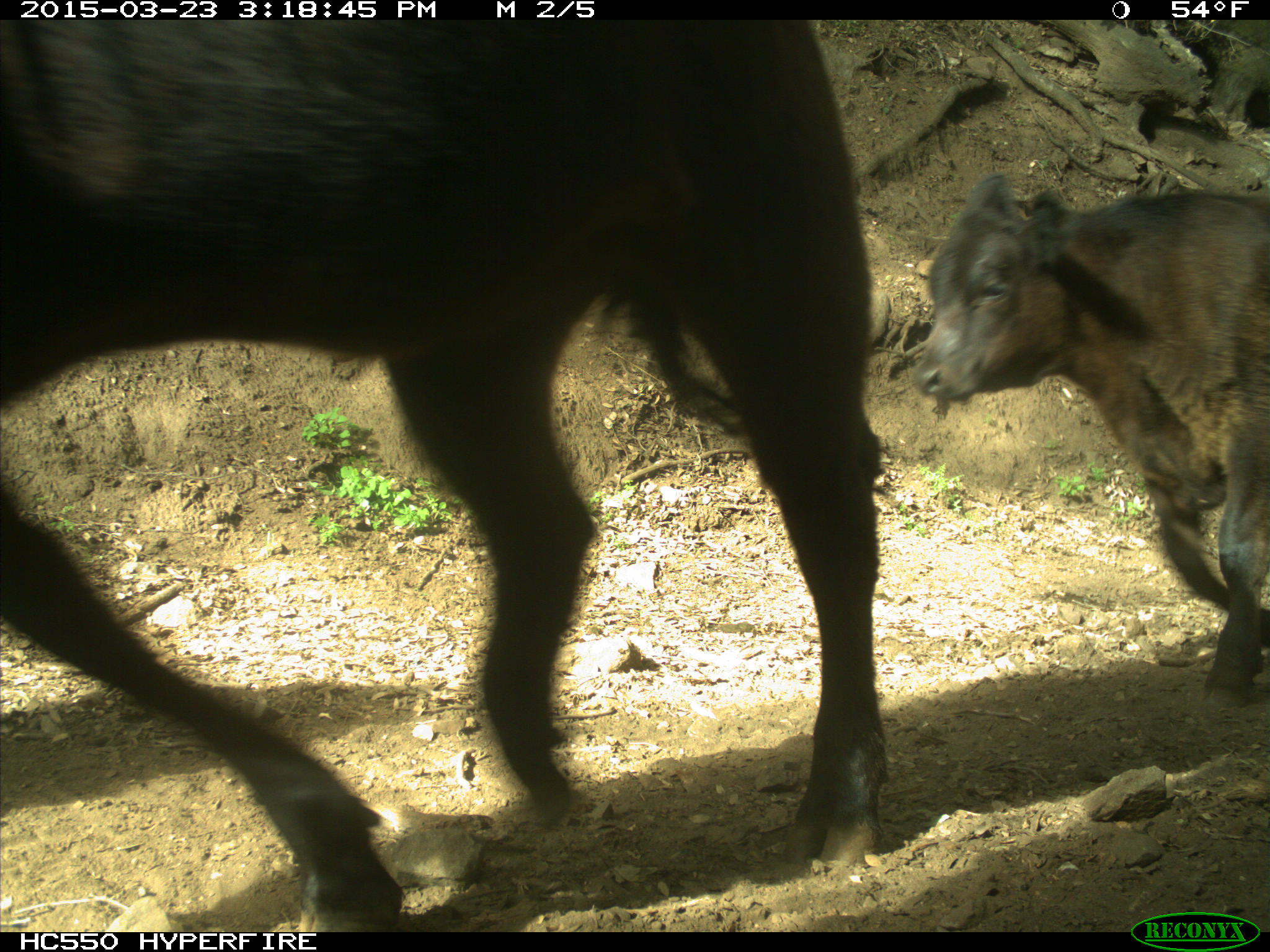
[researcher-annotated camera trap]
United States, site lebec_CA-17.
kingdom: Animalia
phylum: Chordata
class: Mammalia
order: Artiodactyla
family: Bovidae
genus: Bos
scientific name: Bos taurus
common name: domestic cow